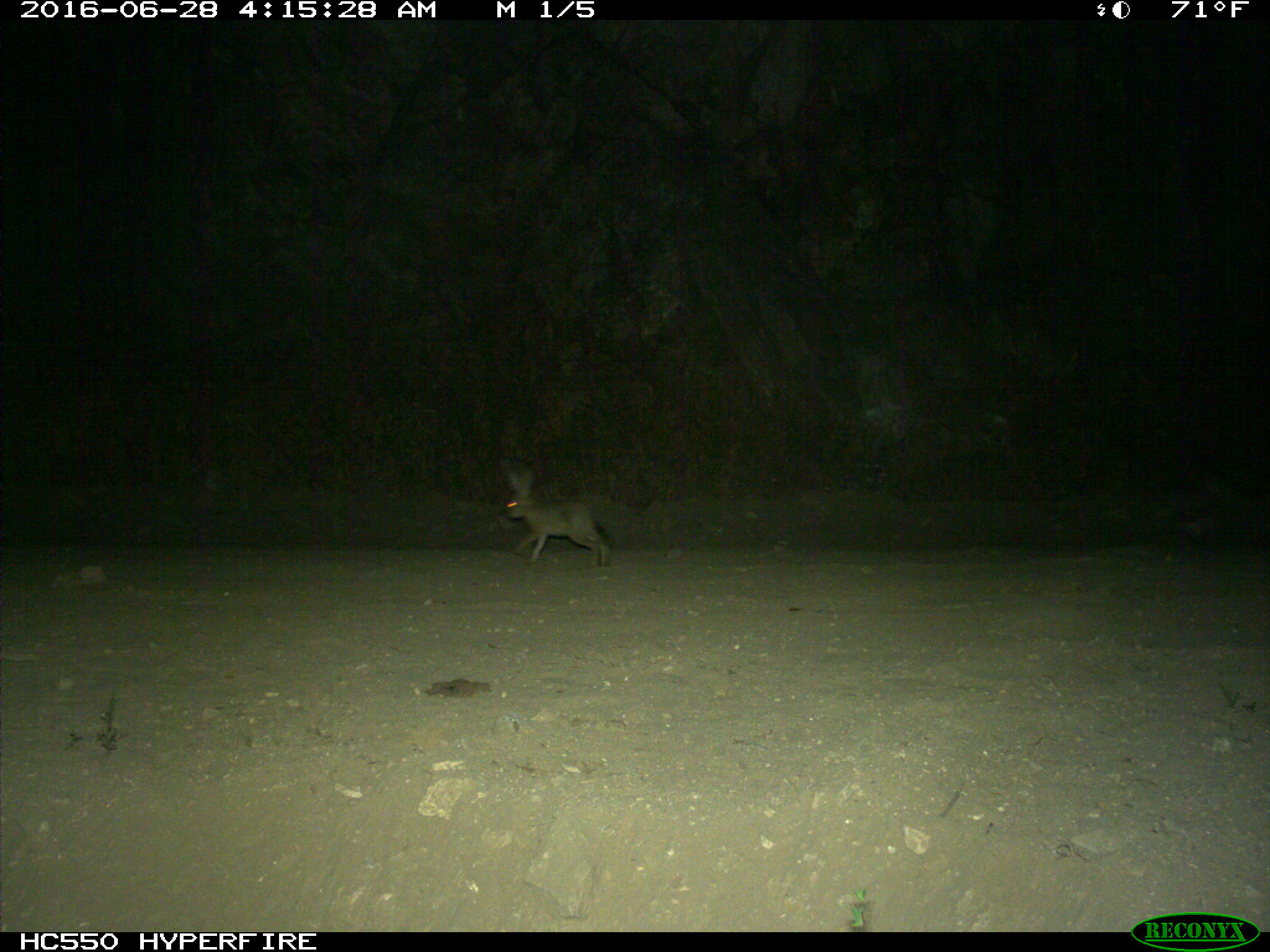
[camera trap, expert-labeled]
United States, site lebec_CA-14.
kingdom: Animalia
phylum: Chordata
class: Mammalia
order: Lagomorpha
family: Leporidae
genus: Lepus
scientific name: Lepus californicus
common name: black-tailed jackrabbit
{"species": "Lepus californicus (black-tailed jackrabbit)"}